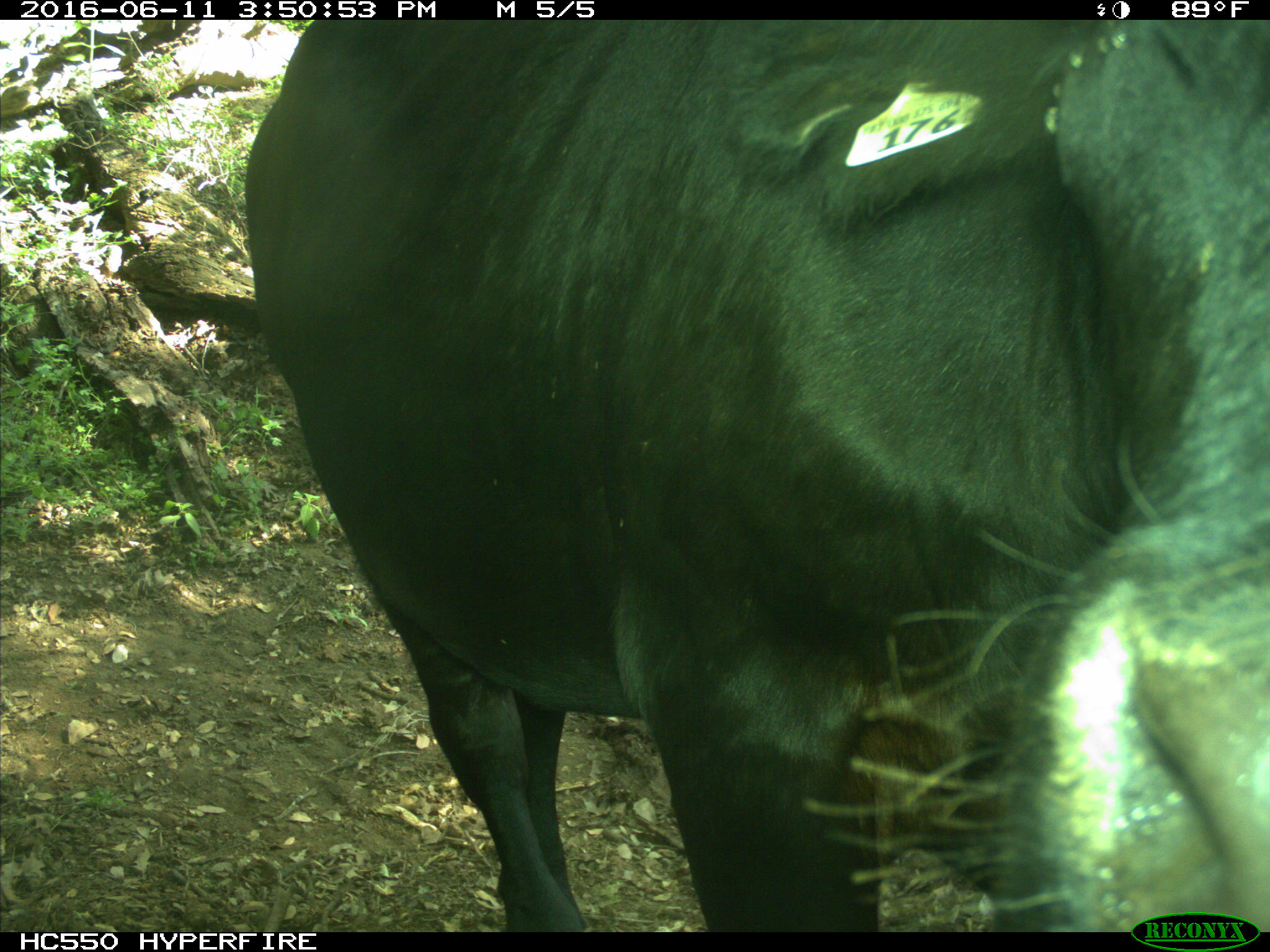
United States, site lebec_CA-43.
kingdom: Animalia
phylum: Chordata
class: Mammalia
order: Artiodactyla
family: Bovidae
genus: Bos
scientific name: Bos taurus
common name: domestic cow